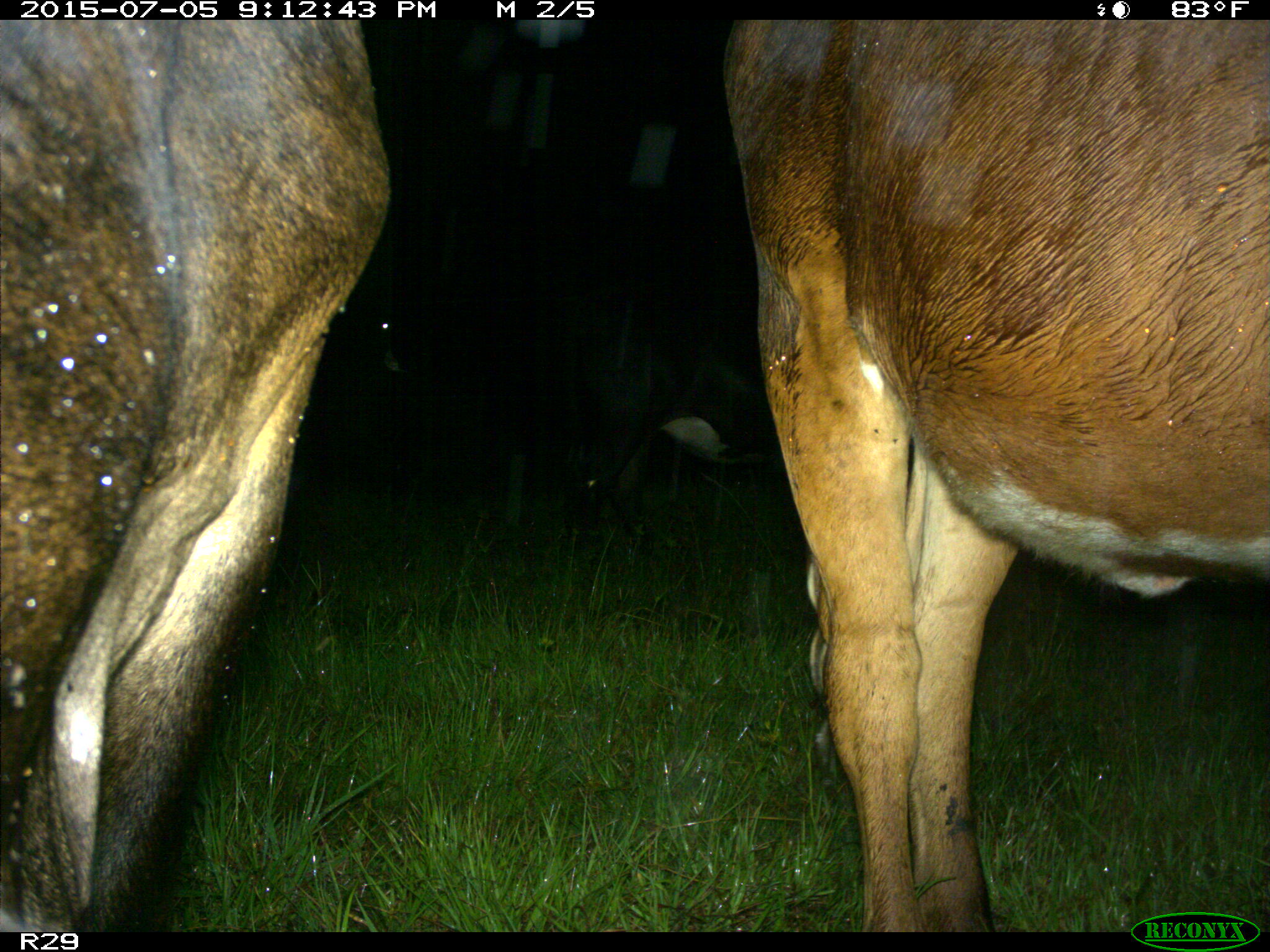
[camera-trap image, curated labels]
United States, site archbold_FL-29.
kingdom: Animalia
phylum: Chordata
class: Mammalia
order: Artiodactyla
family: Bovidae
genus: Bos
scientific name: Bos taurus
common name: domestic cow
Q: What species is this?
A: Bos taurus (domestic cow).